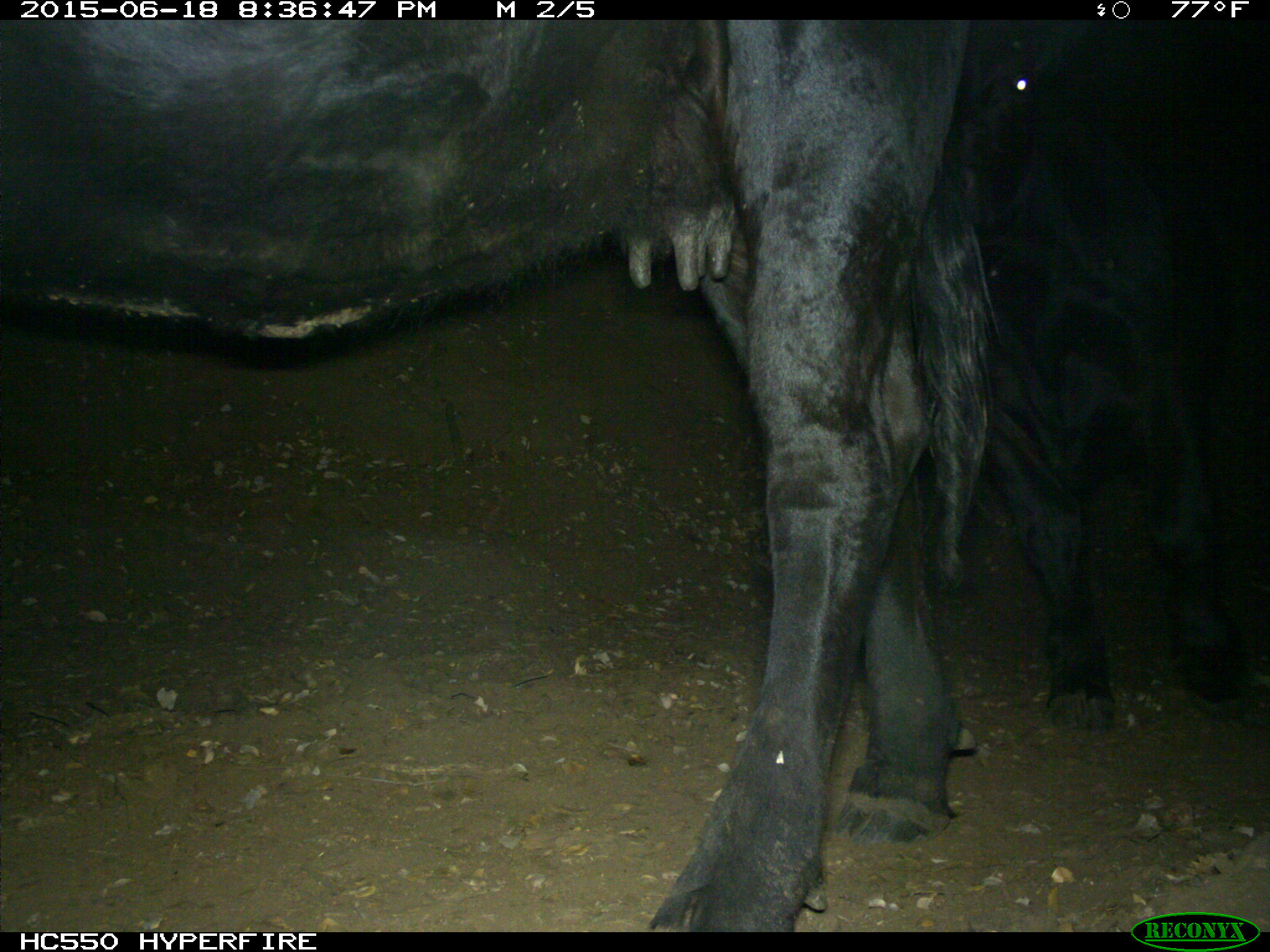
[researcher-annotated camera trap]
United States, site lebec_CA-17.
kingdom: Animalia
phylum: Chordata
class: Mammalia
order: Artiodactyla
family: Bovidae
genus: Bos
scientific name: Bos taurus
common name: domestic cow